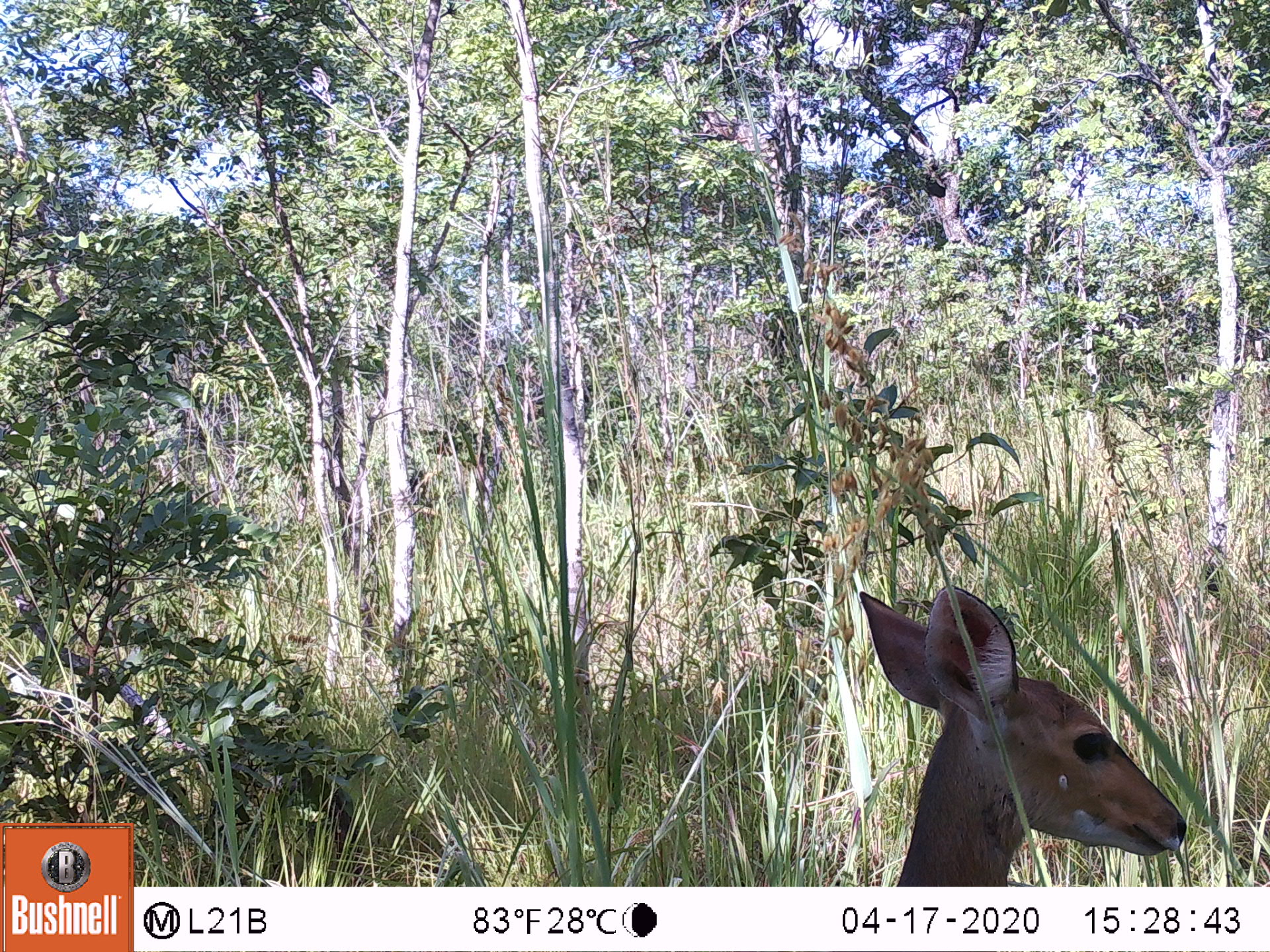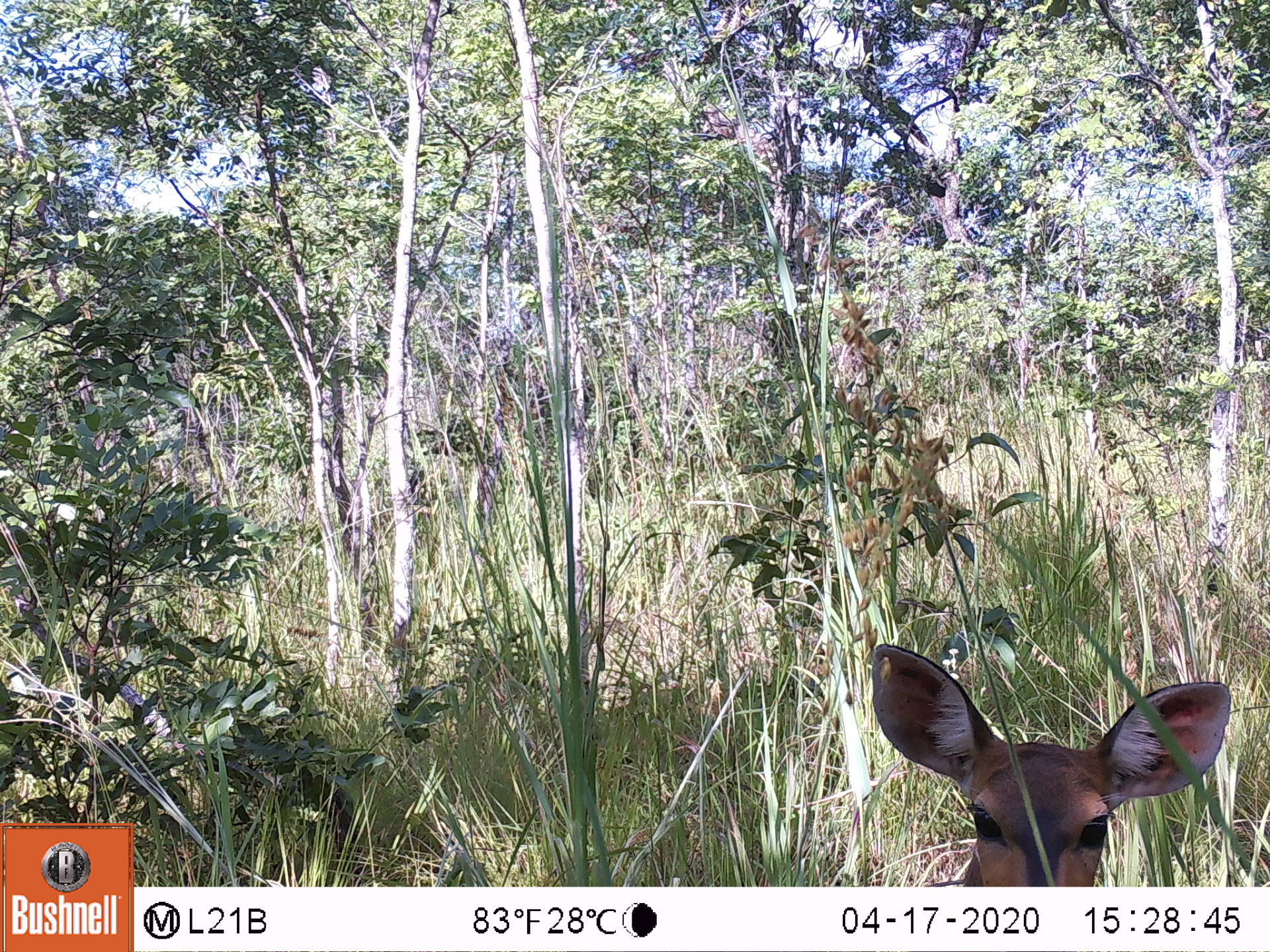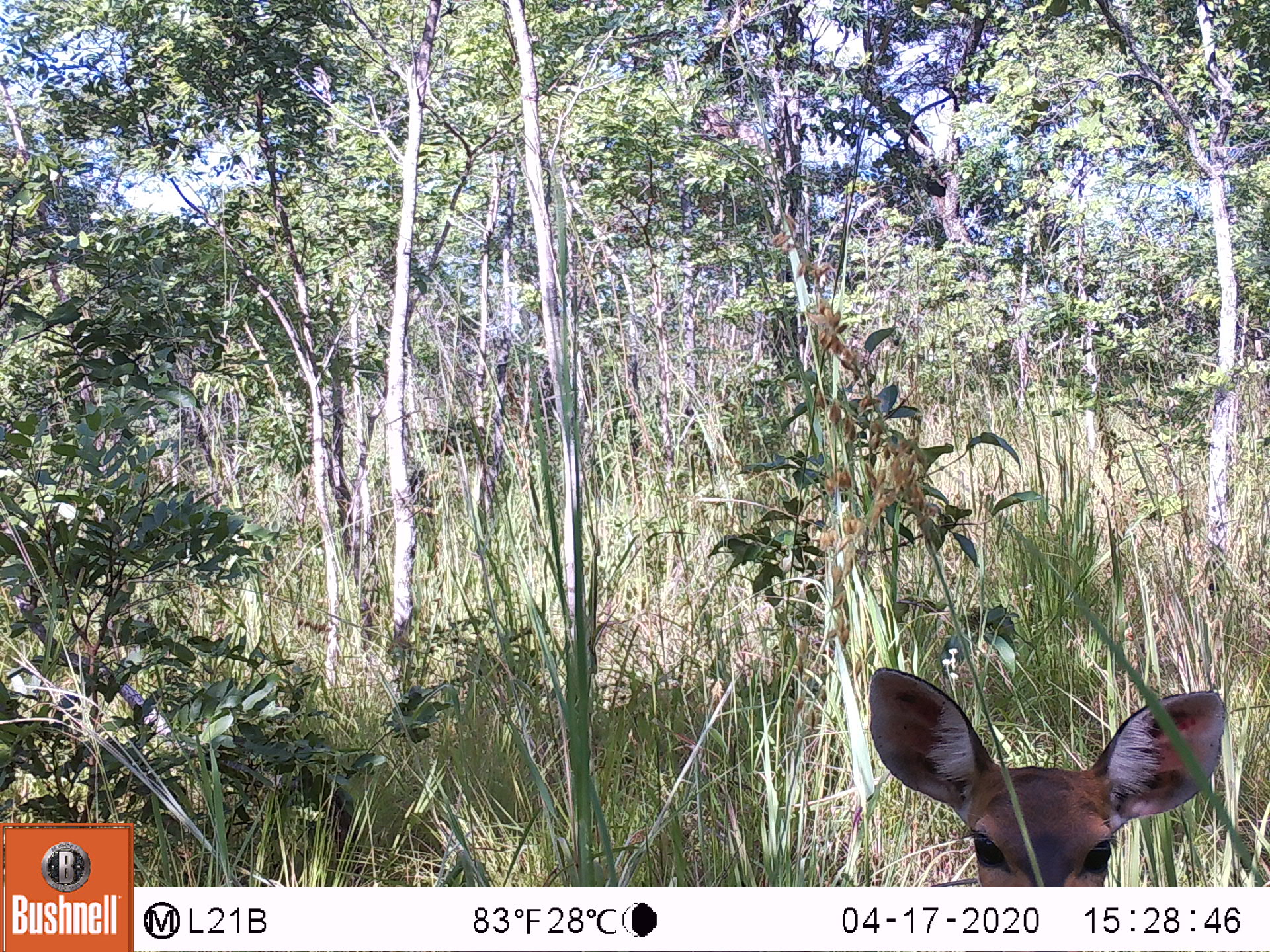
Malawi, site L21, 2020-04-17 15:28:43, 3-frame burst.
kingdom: Animalia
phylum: Chordata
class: Mammalia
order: Artiodactyla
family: Bovidae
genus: Tragelaphus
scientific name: Tragelaphus sylvaticus sylvaticus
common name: cape bushbuck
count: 1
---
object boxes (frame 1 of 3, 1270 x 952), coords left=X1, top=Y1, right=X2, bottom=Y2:
cape bushbuck: left=851, top=584, right=1192, bottom=885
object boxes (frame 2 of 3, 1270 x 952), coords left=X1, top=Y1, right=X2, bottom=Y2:
cape bushbuck: left=863, top=633, right=1233, bottom=887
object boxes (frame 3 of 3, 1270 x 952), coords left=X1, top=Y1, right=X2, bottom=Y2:
cape bushbuck: left=865, top=665, right=1224, bottom=880